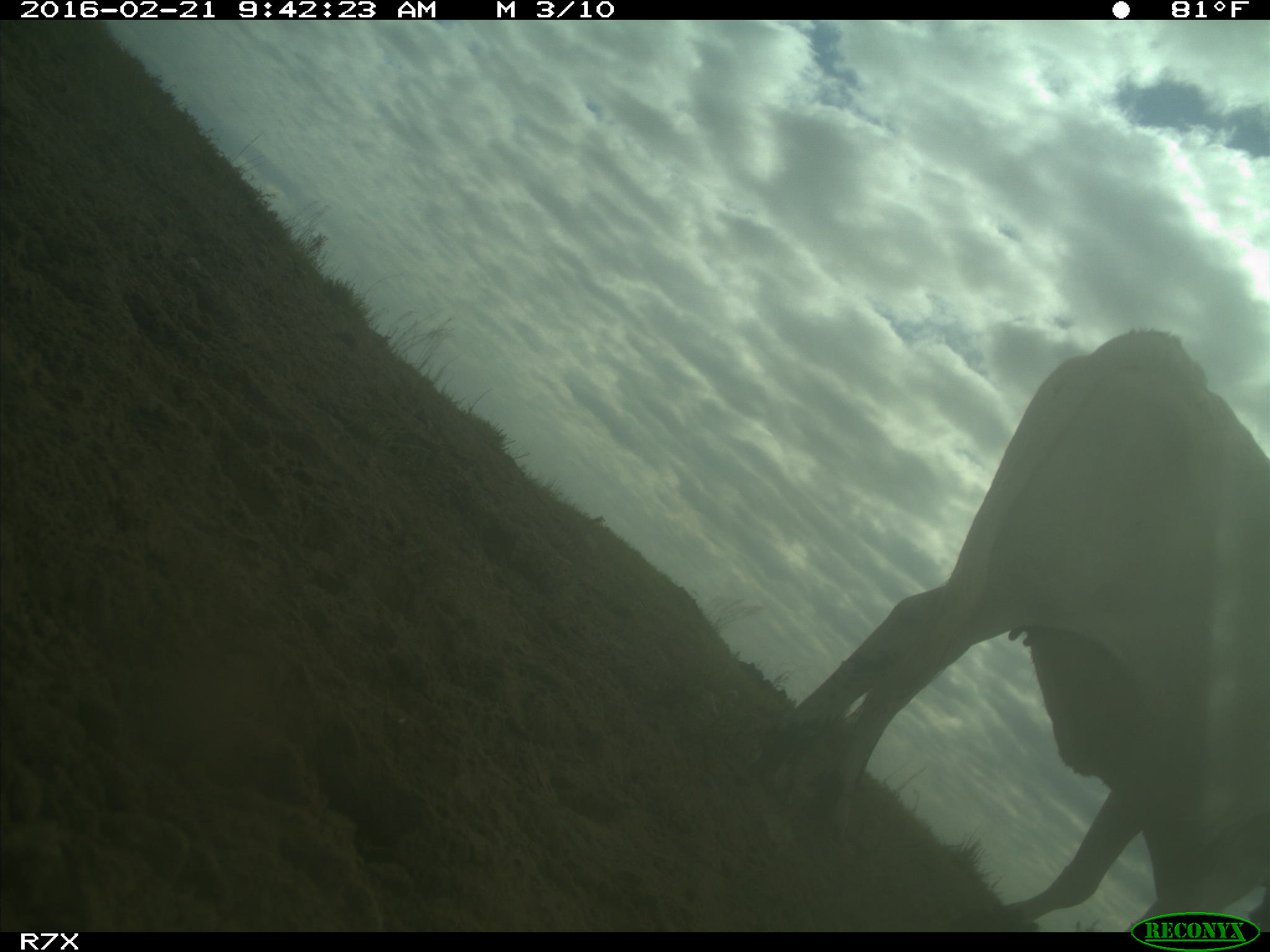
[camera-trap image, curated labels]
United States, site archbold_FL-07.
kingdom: Animalia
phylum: Chordata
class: Mammalia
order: Artiodactyla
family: Bovidae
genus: Bos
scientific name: Bos taurus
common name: domestic cow